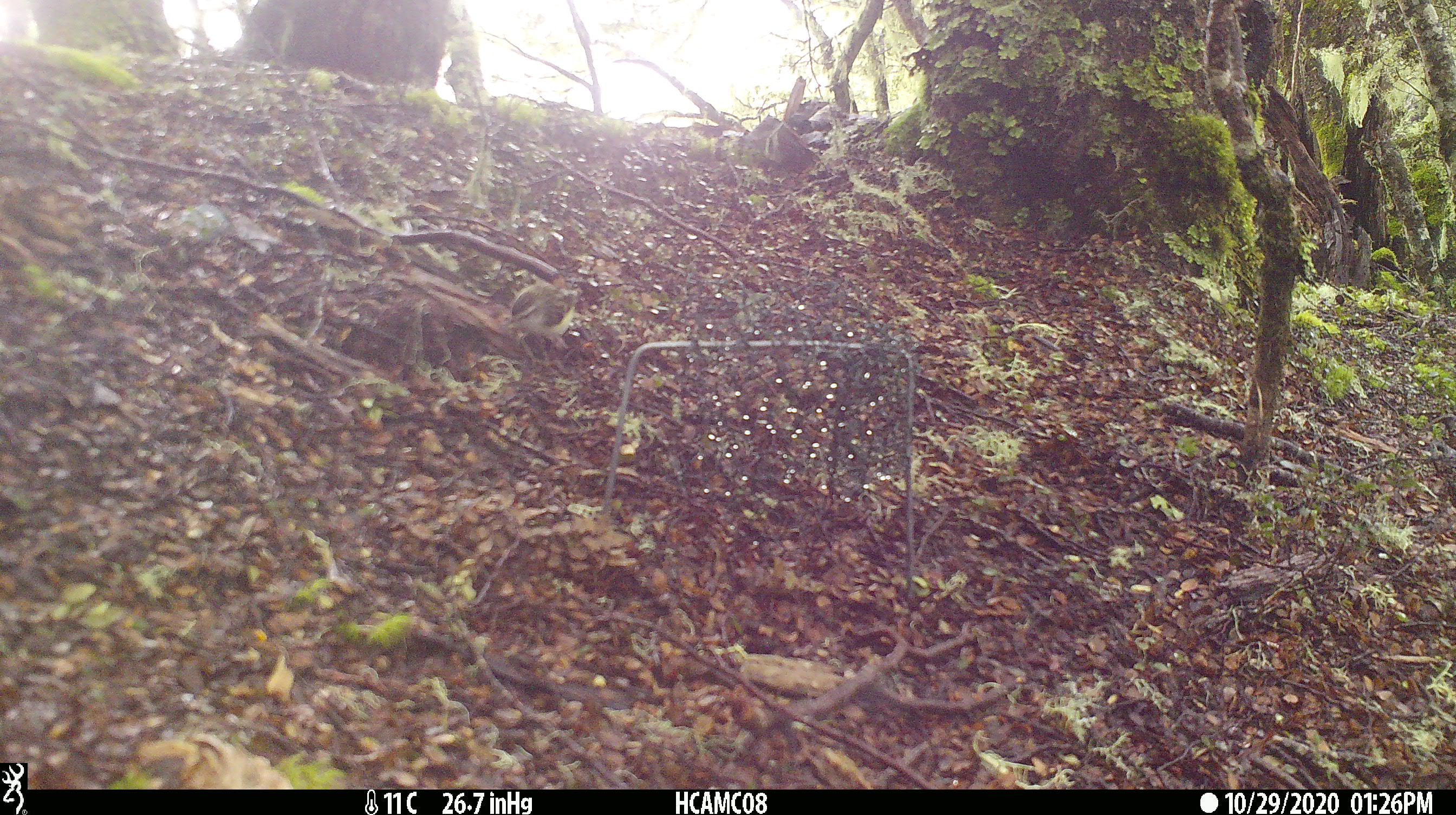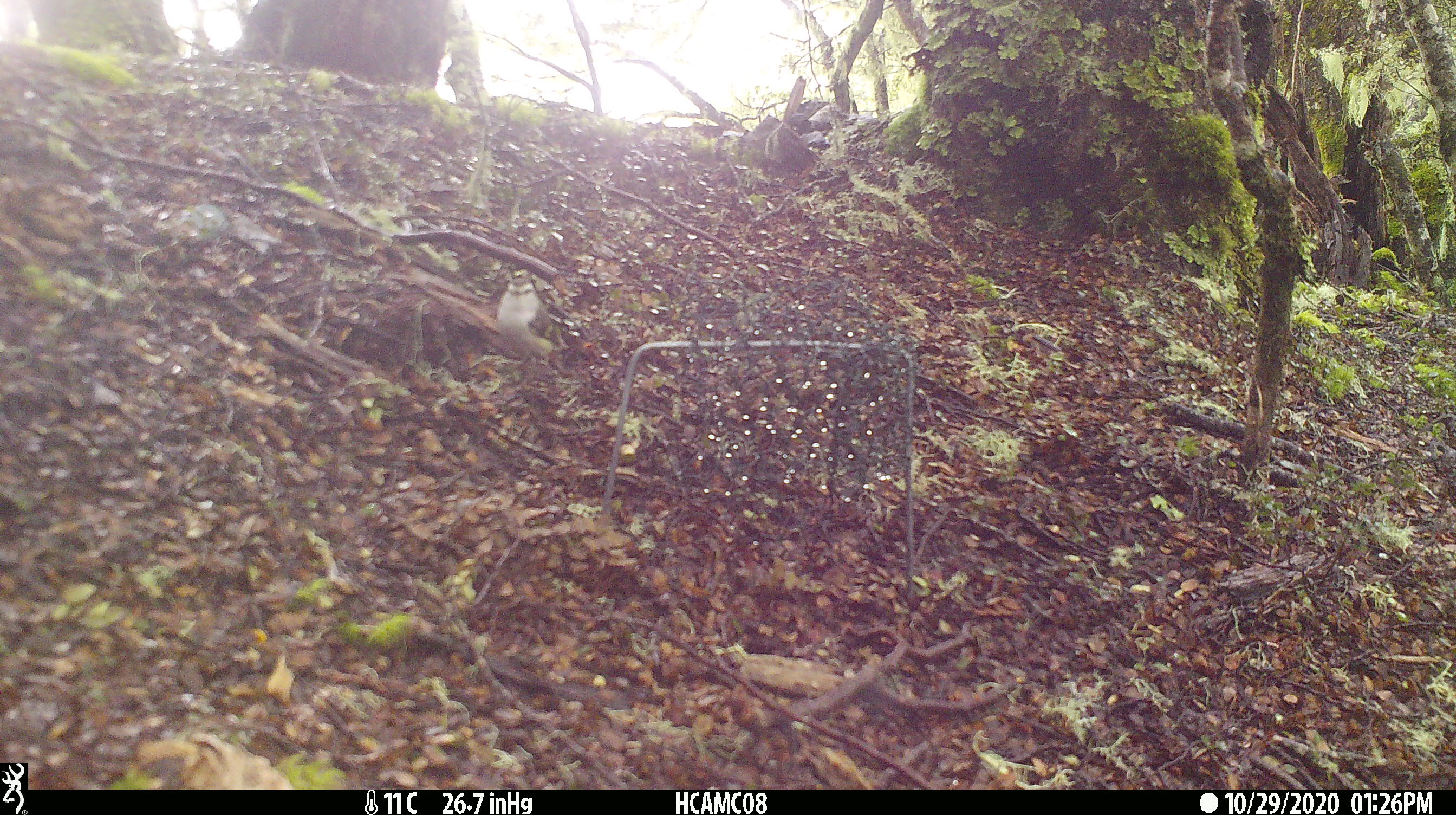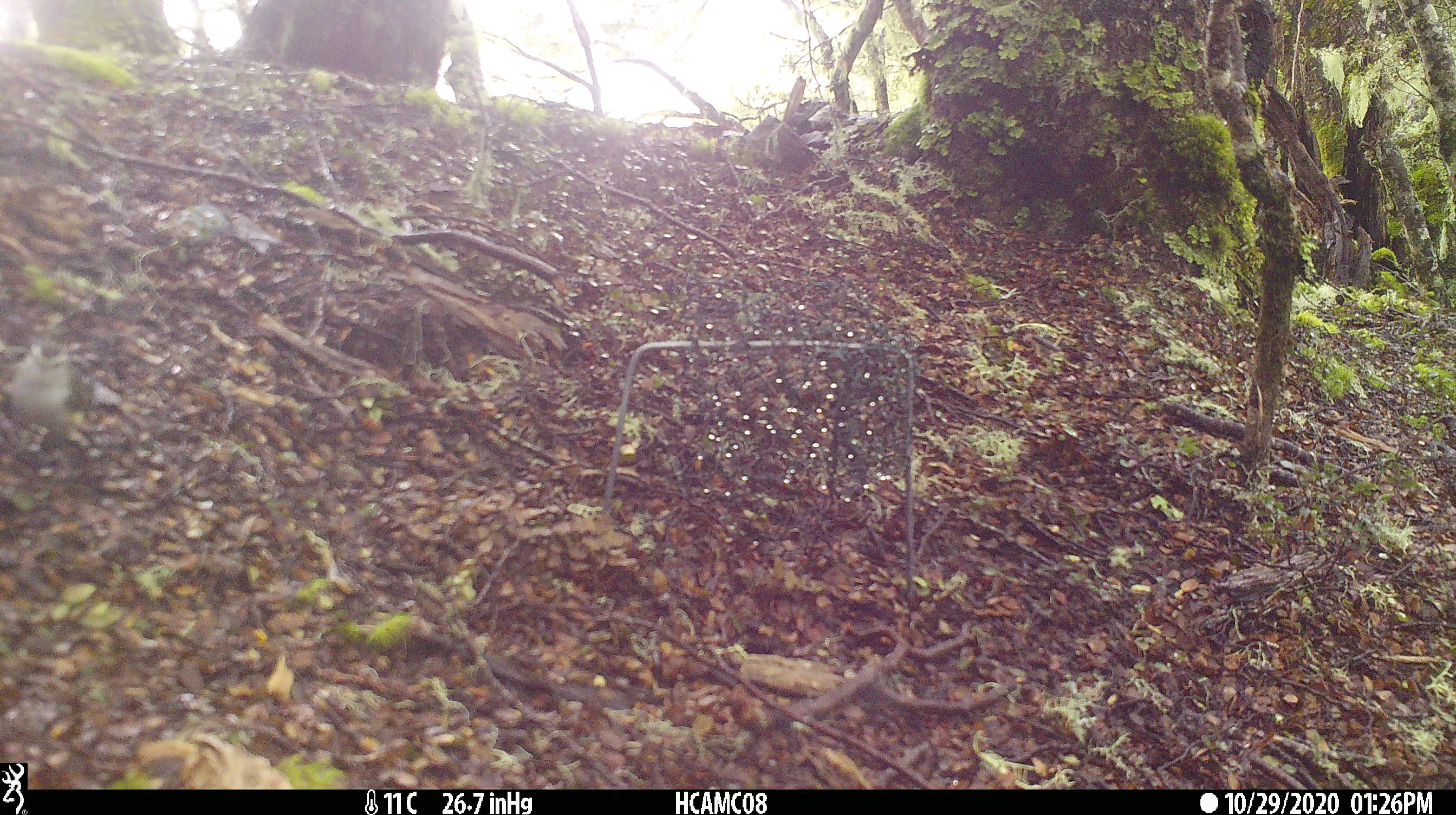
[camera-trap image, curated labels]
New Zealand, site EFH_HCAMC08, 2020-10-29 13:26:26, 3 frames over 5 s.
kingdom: Animalia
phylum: Chordata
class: Aves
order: Passeriformes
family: Acanthisittidae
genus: Acanthisitta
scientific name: Acanthisitta chloris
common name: rifleman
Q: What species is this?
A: Rifleman (Acanthisitta chloris).